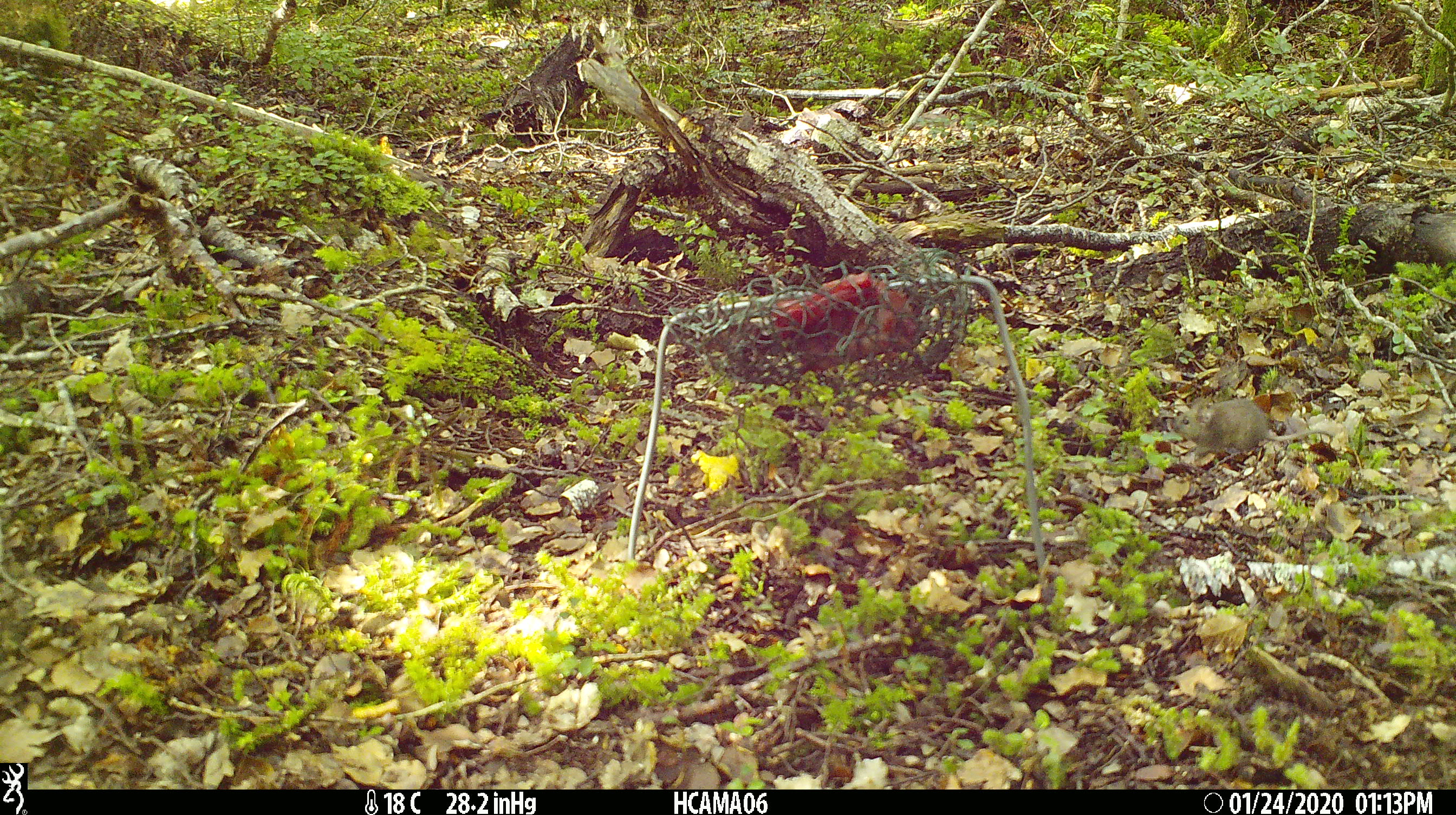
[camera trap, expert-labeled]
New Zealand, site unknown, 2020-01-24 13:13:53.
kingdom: Animalia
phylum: Chordata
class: Mammalia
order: Rodentia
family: Muridae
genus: Mus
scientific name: Mus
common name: mouse